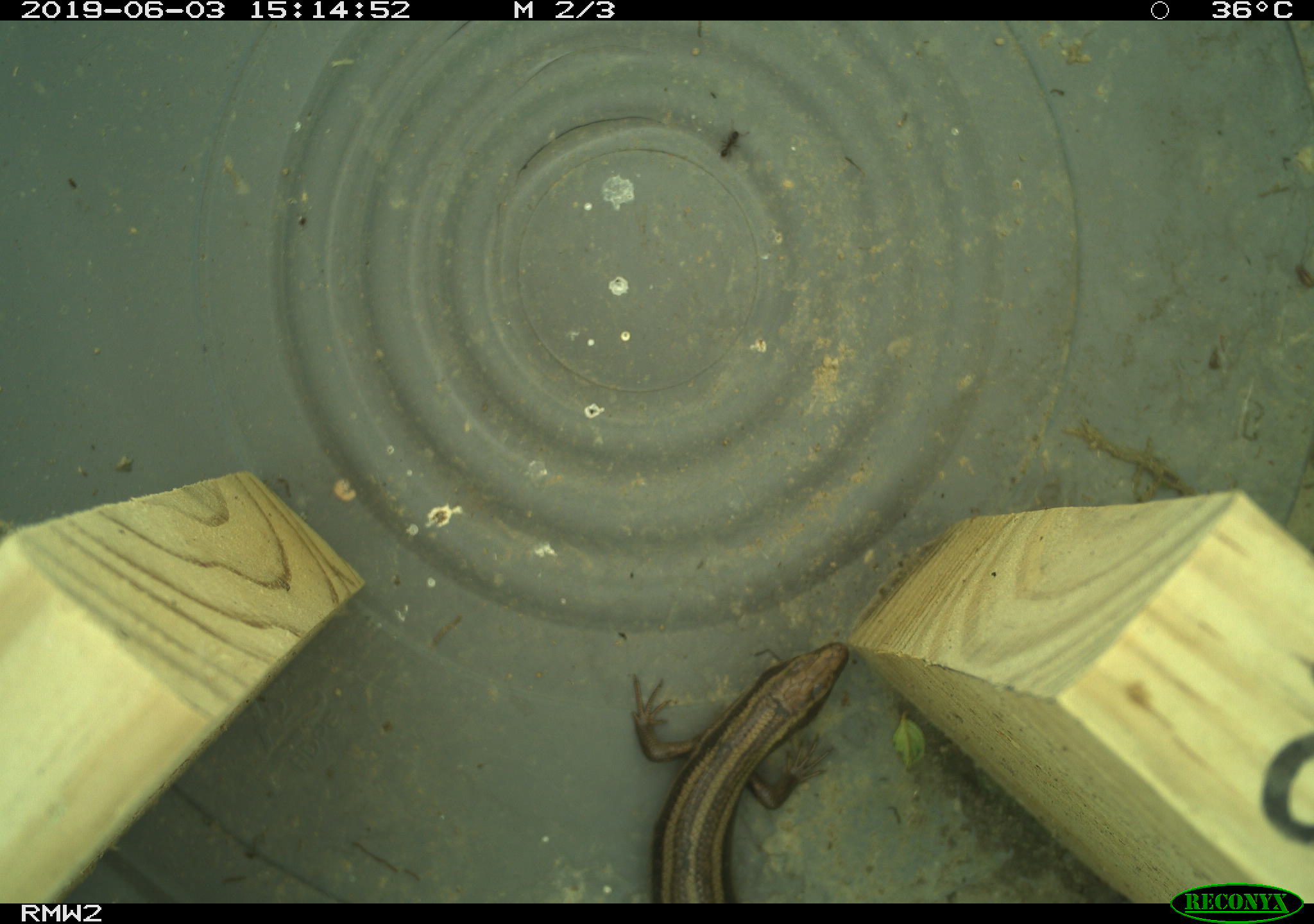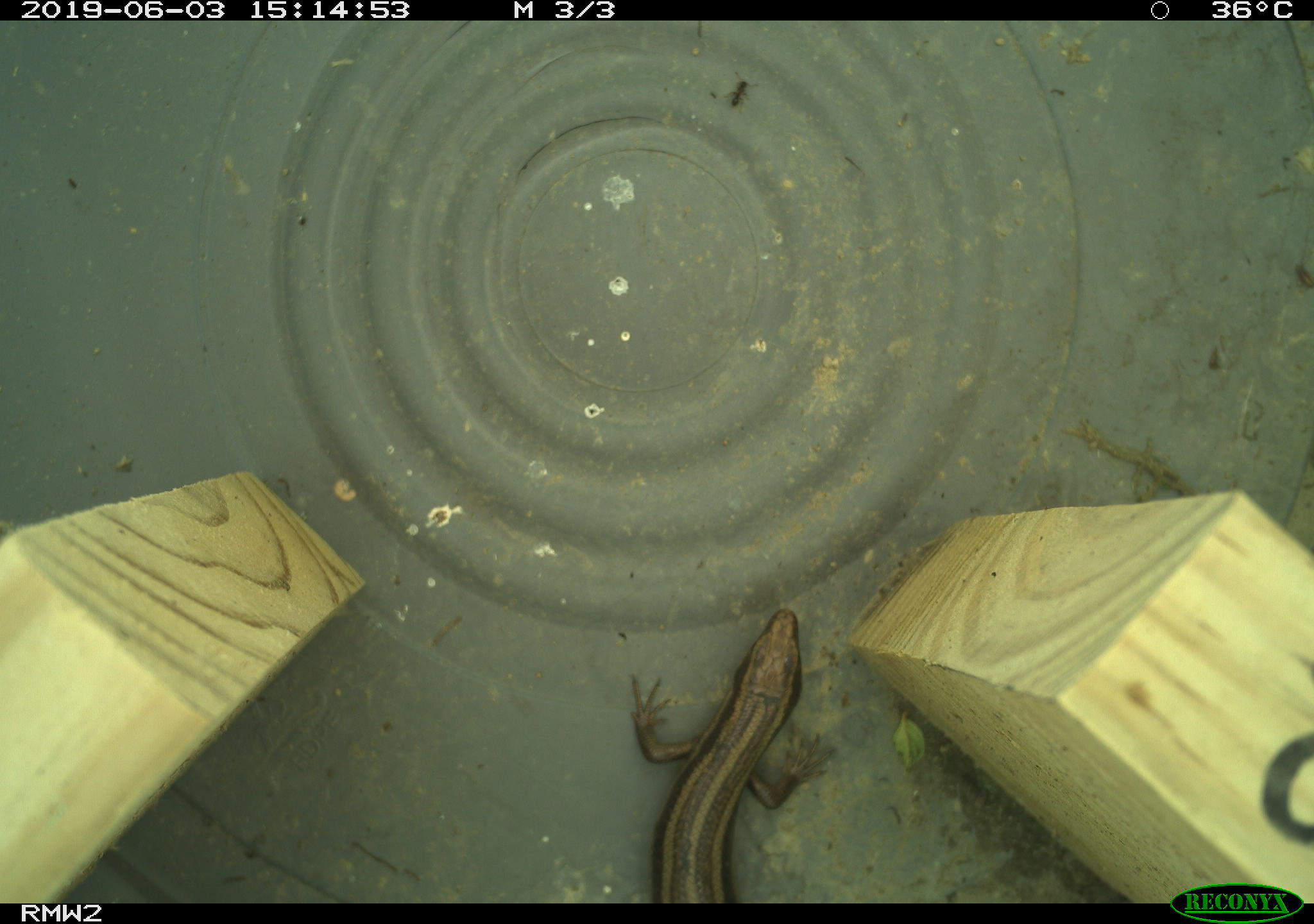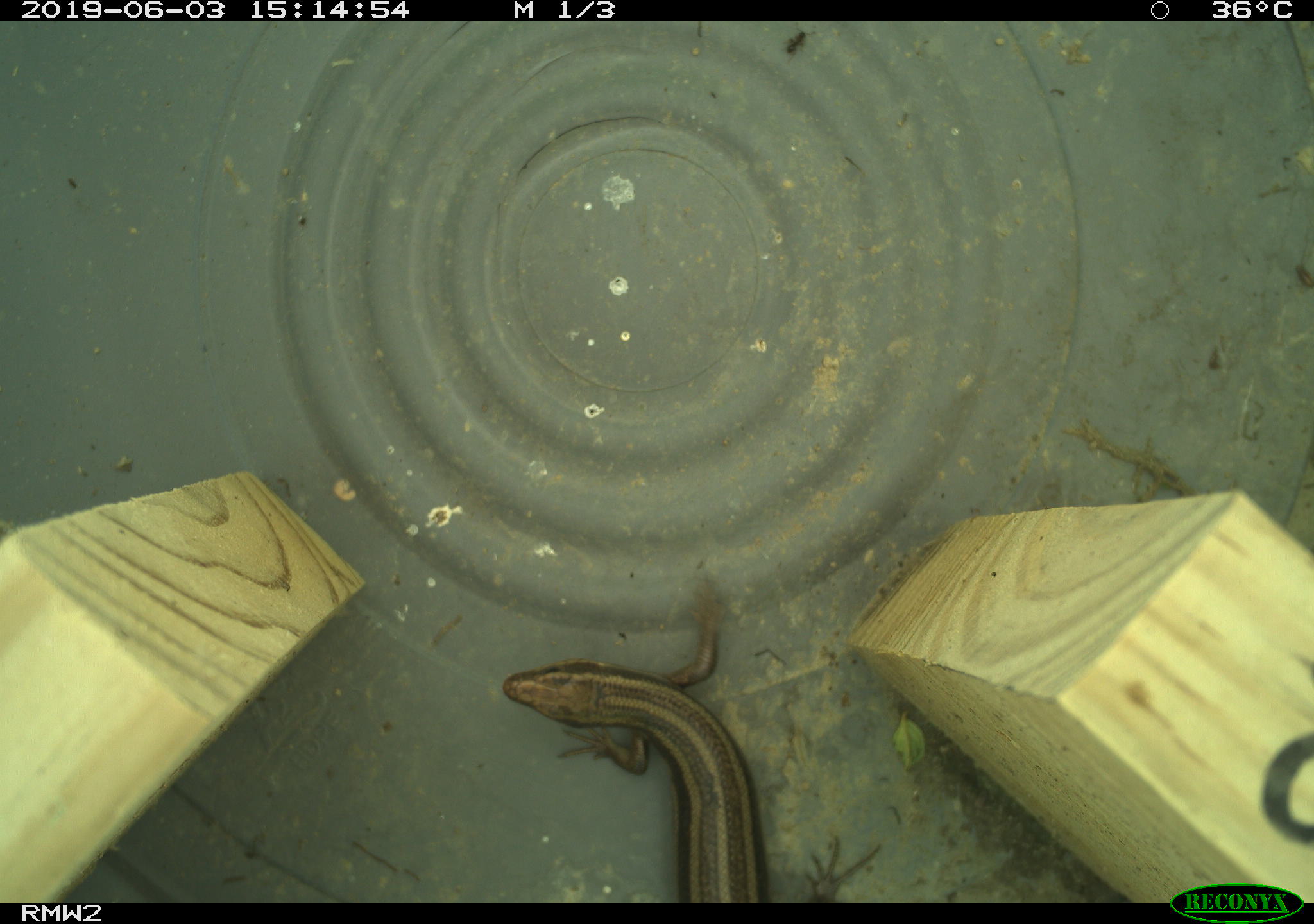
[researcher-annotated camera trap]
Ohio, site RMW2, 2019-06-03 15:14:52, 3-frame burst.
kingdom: Animalia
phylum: Chordata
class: Reptilia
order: Squamata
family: Scincidae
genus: Plestiodon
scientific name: Plestiodon fasciatus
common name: common five-lined skink